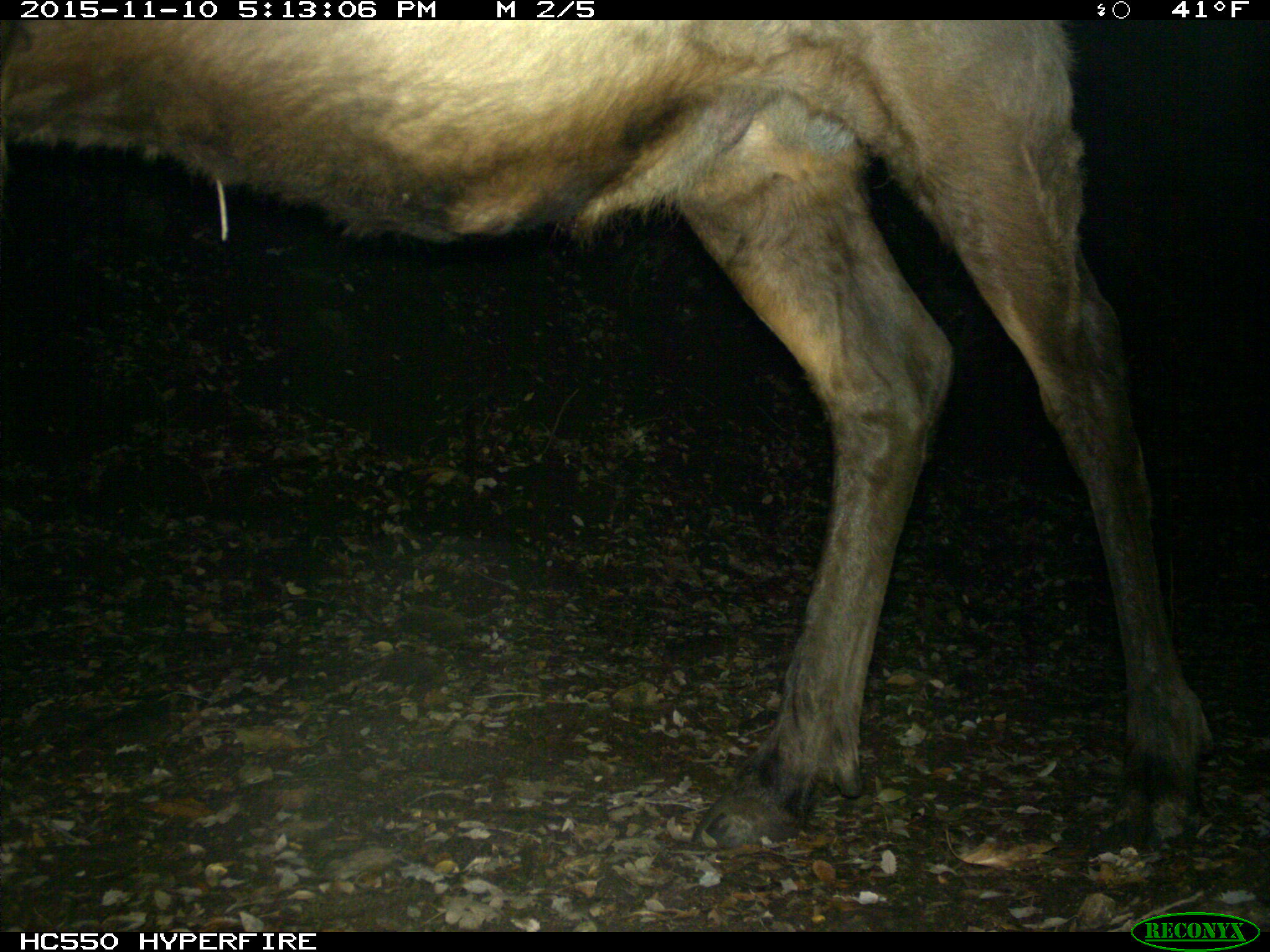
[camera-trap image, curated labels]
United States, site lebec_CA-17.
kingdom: Animalia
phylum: Chordata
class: Mammalia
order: Artiodactyla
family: Cervidae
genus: Cervus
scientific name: Cervus canadensis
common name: elk